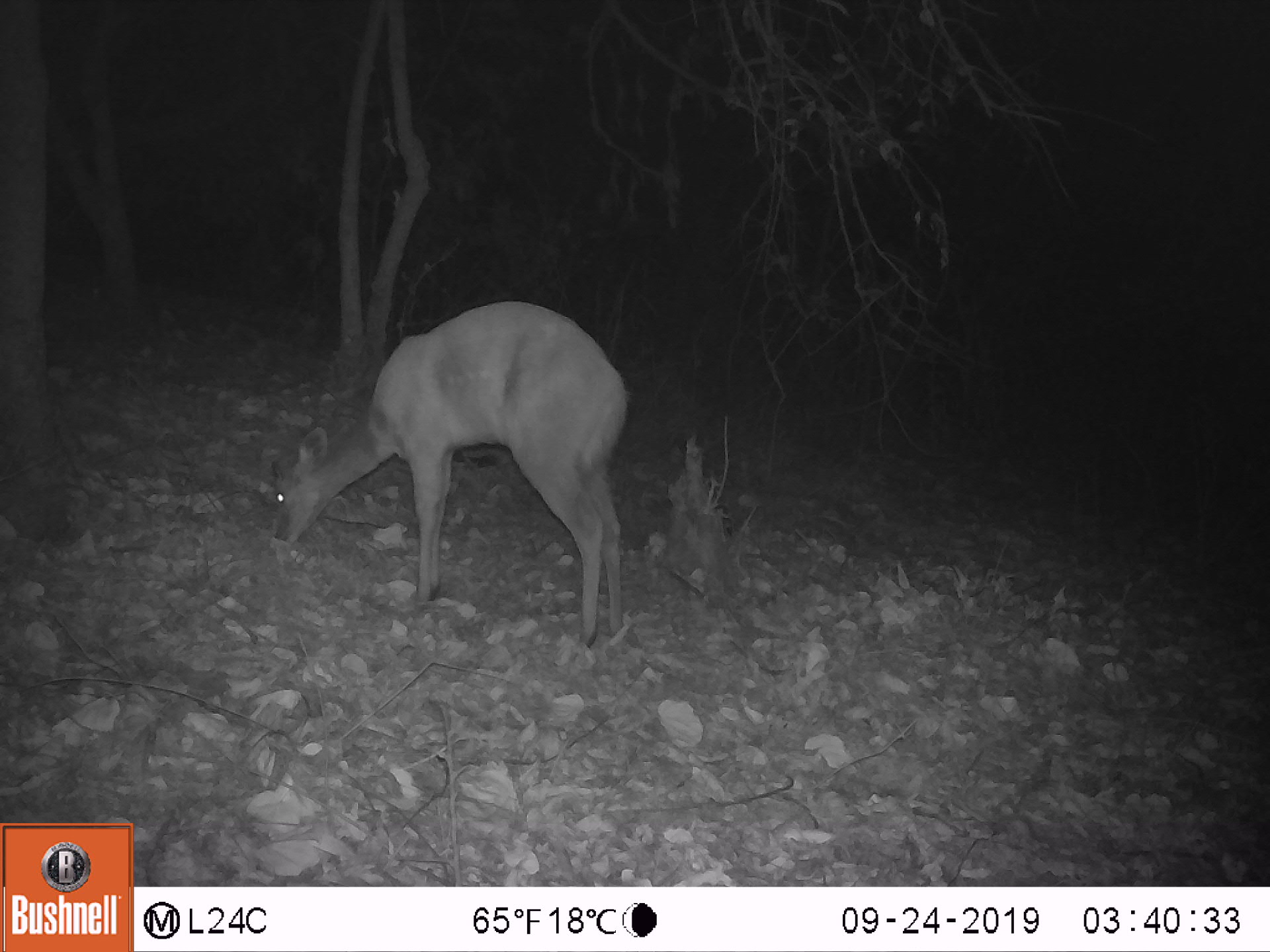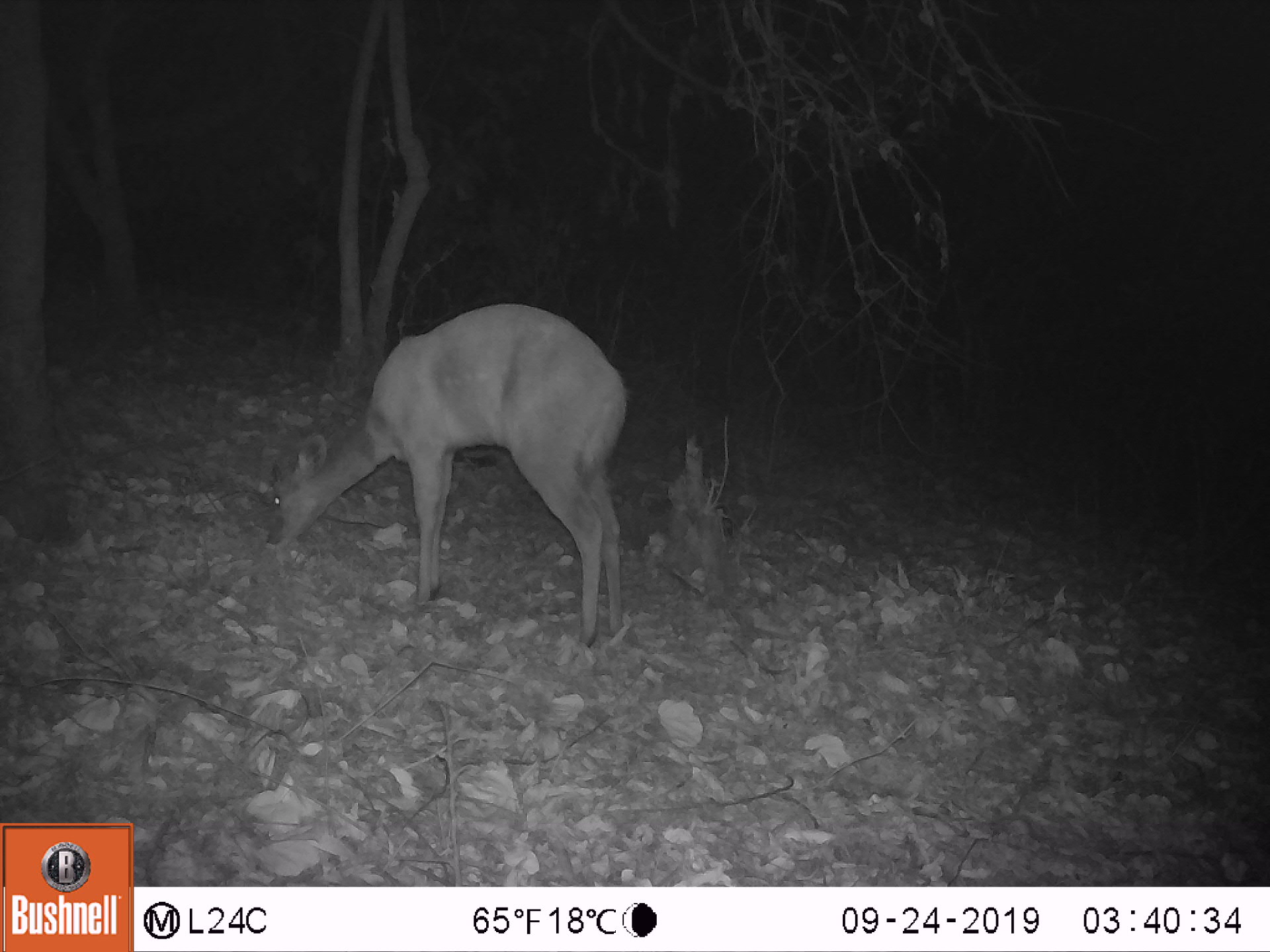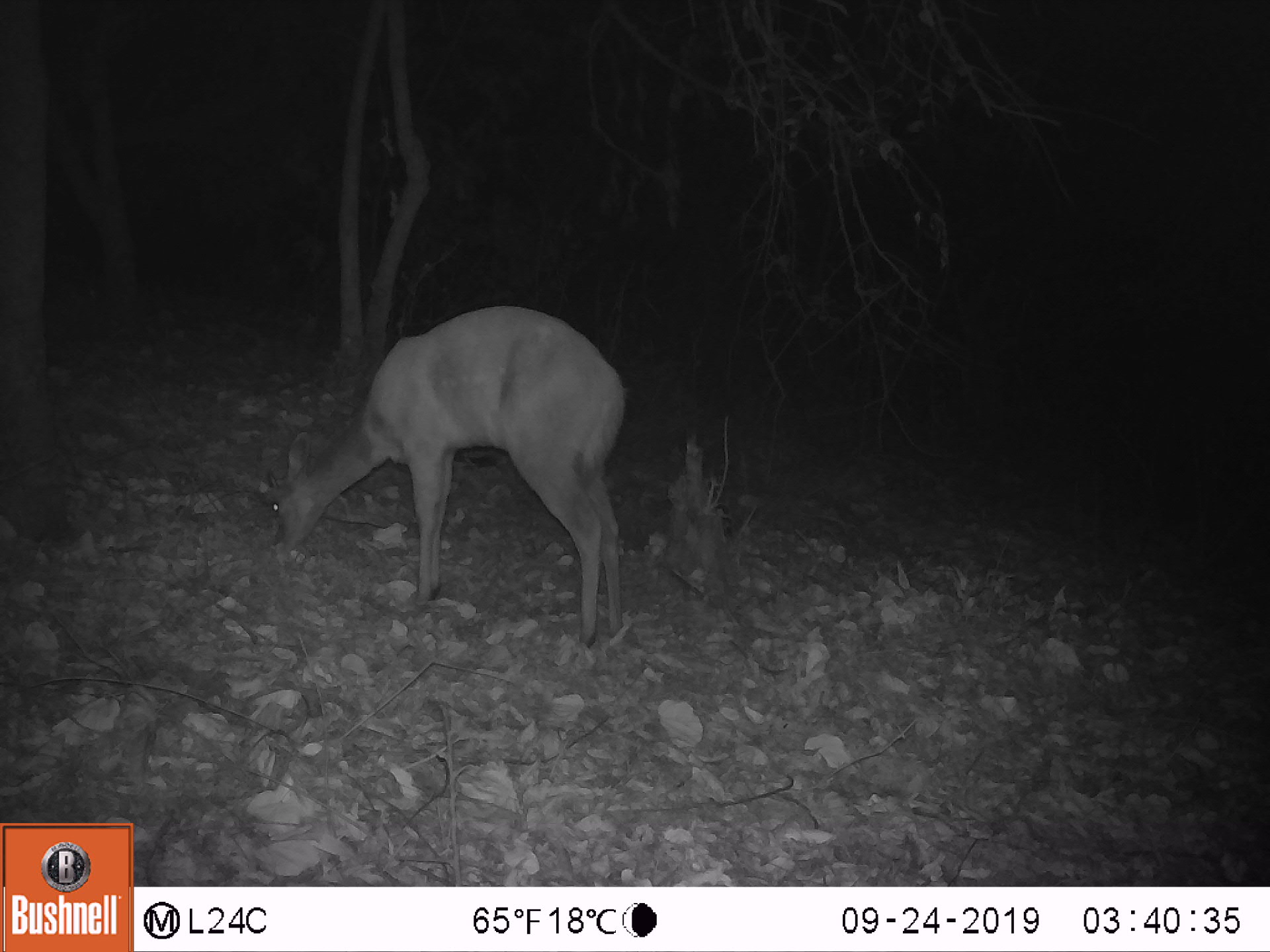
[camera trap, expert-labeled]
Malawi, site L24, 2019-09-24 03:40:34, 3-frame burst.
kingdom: Animalia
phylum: Chordata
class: Mammalia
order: Artiodactyla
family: Bovidae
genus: Tragelaphus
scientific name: Tragelaphus sylvaticus sylvaticus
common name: cape bushbuck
Cape bushbuck (Tragelaphus sylvaticus sylvaticus), count 1.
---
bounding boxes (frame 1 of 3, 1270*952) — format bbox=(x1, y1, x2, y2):
cape bushbuck: bbox=(255, 290, 635, 656)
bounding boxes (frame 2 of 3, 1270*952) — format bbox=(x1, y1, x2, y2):
cape bushbuck: bbox=(255, 299, 634, 653)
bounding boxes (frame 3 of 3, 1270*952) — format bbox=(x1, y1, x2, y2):
cape bushbuck: bbox=(263, 301, 632, 651)